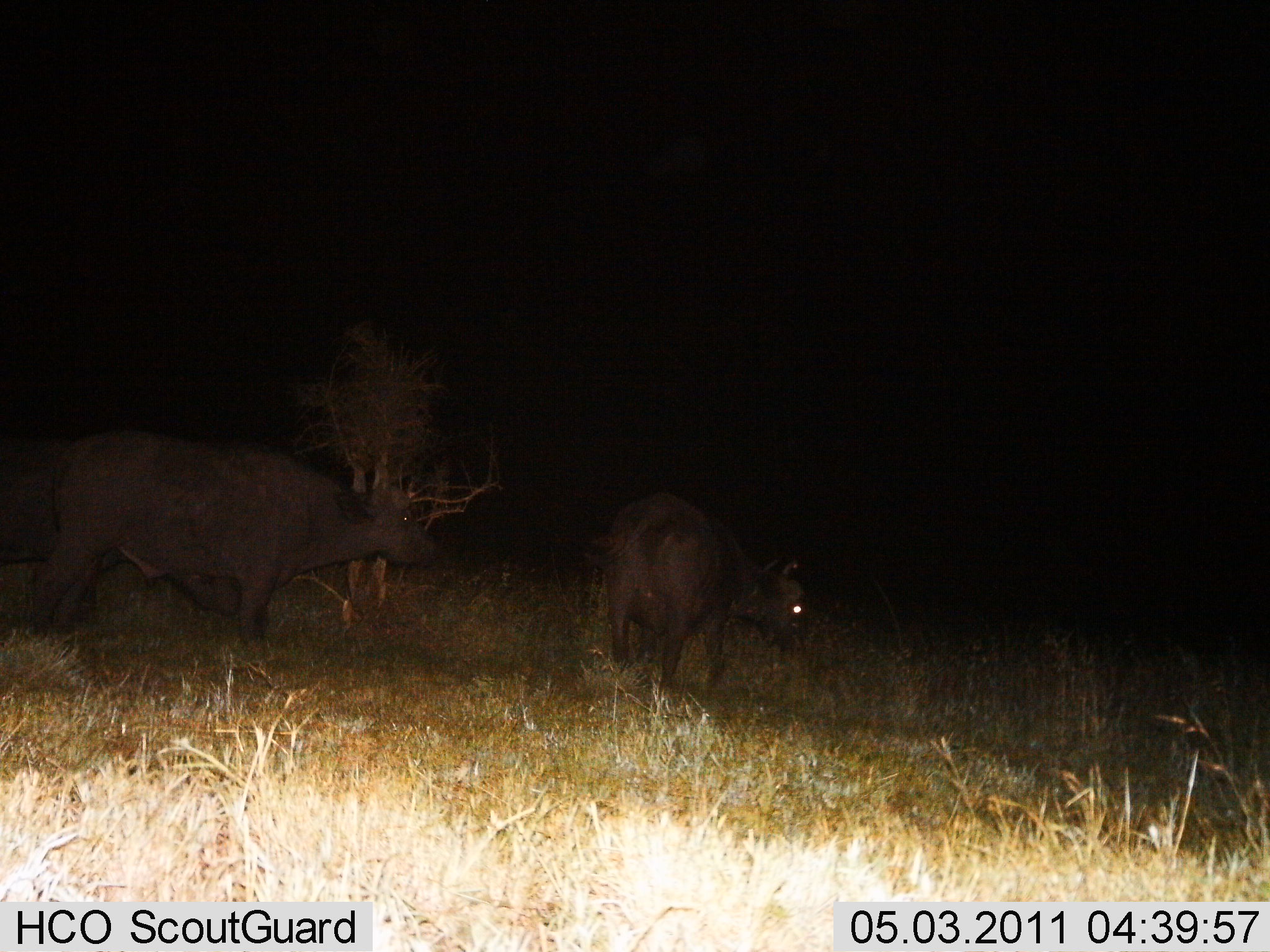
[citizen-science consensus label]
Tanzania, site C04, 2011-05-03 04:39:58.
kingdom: Animalia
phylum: Chordata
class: Mammalia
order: Artiodactyla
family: Bovidae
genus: Syncerus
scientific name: Syncerus caffer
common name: cape buffalo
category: buffalo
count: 2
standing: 82%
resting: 0%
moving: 27%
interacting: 0%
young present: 9%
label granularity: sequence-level